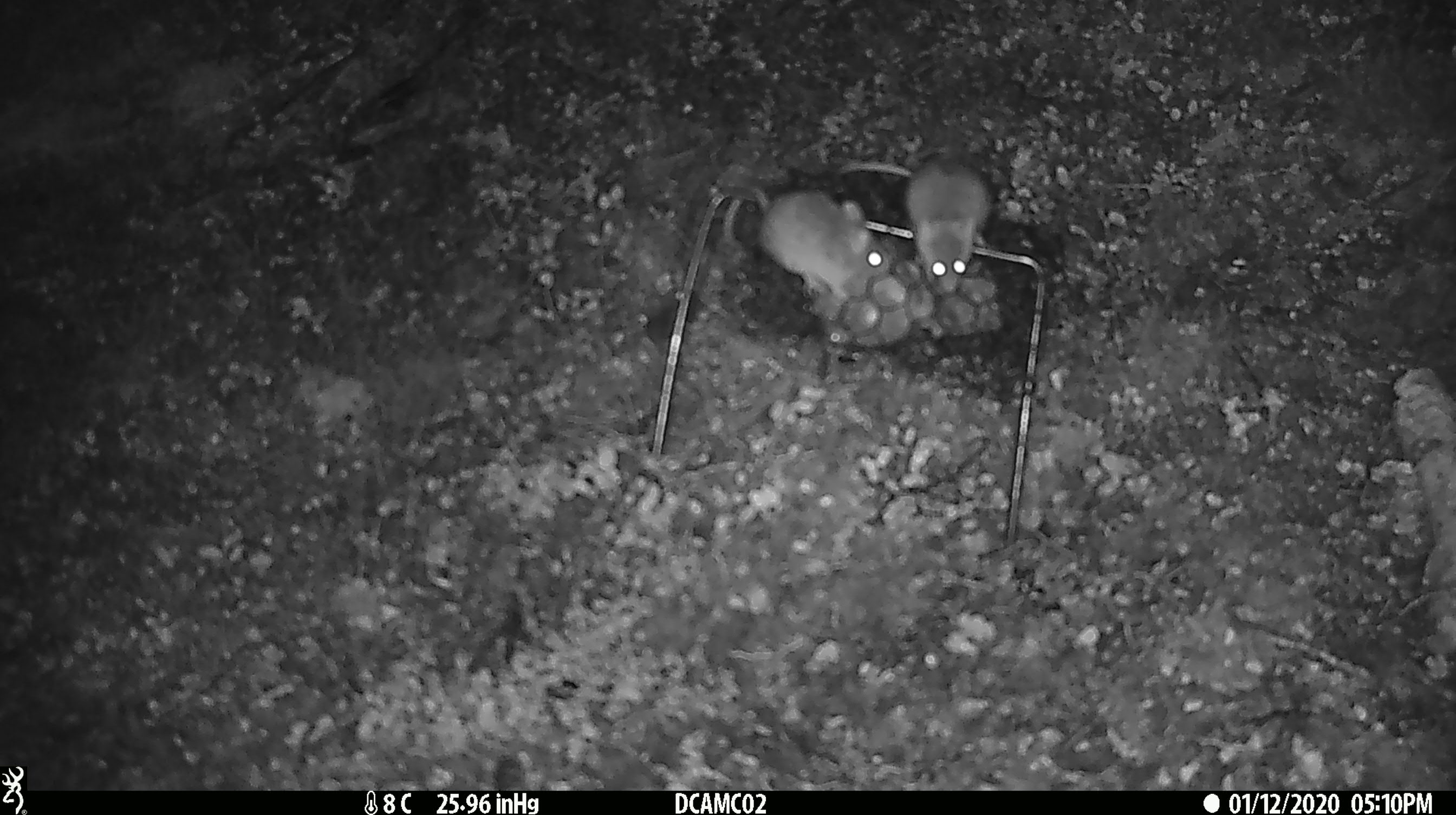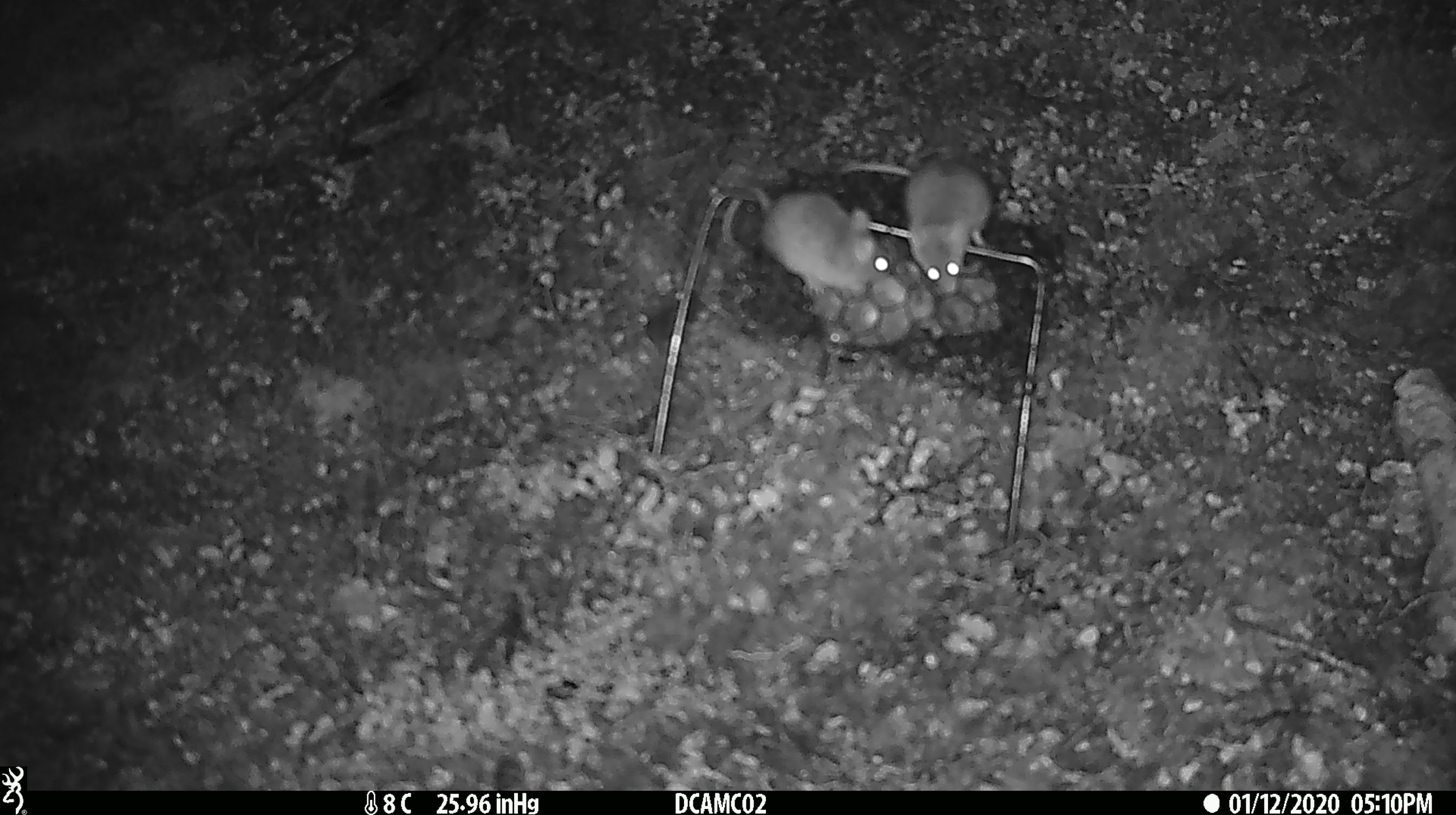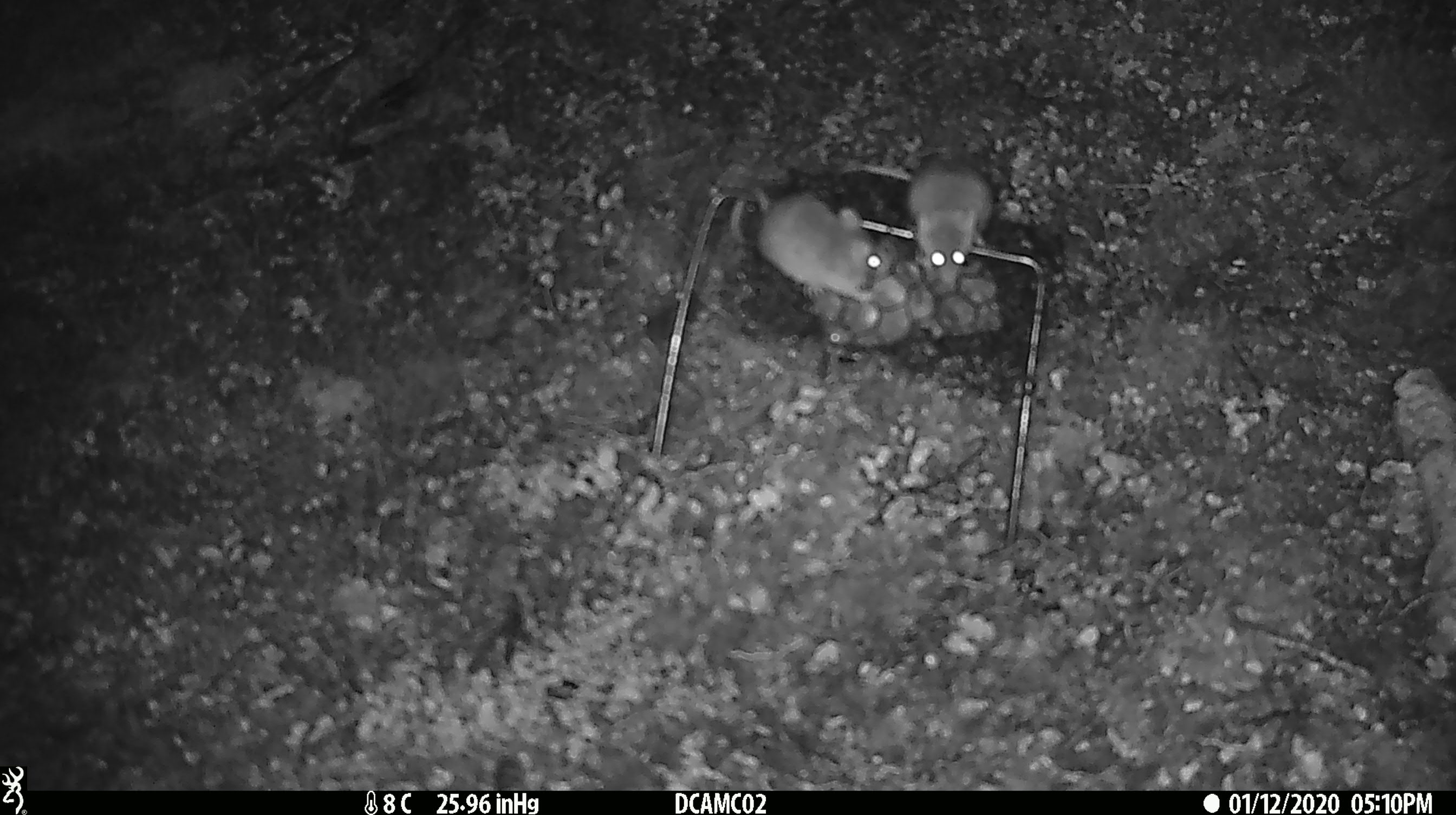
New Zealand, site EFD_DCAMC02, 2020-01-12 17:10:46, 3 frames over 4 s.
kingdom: Animalia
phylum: Chordata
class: Mammalia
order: Rodentia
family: Muridae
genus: Mus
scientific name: Mus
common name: mouse